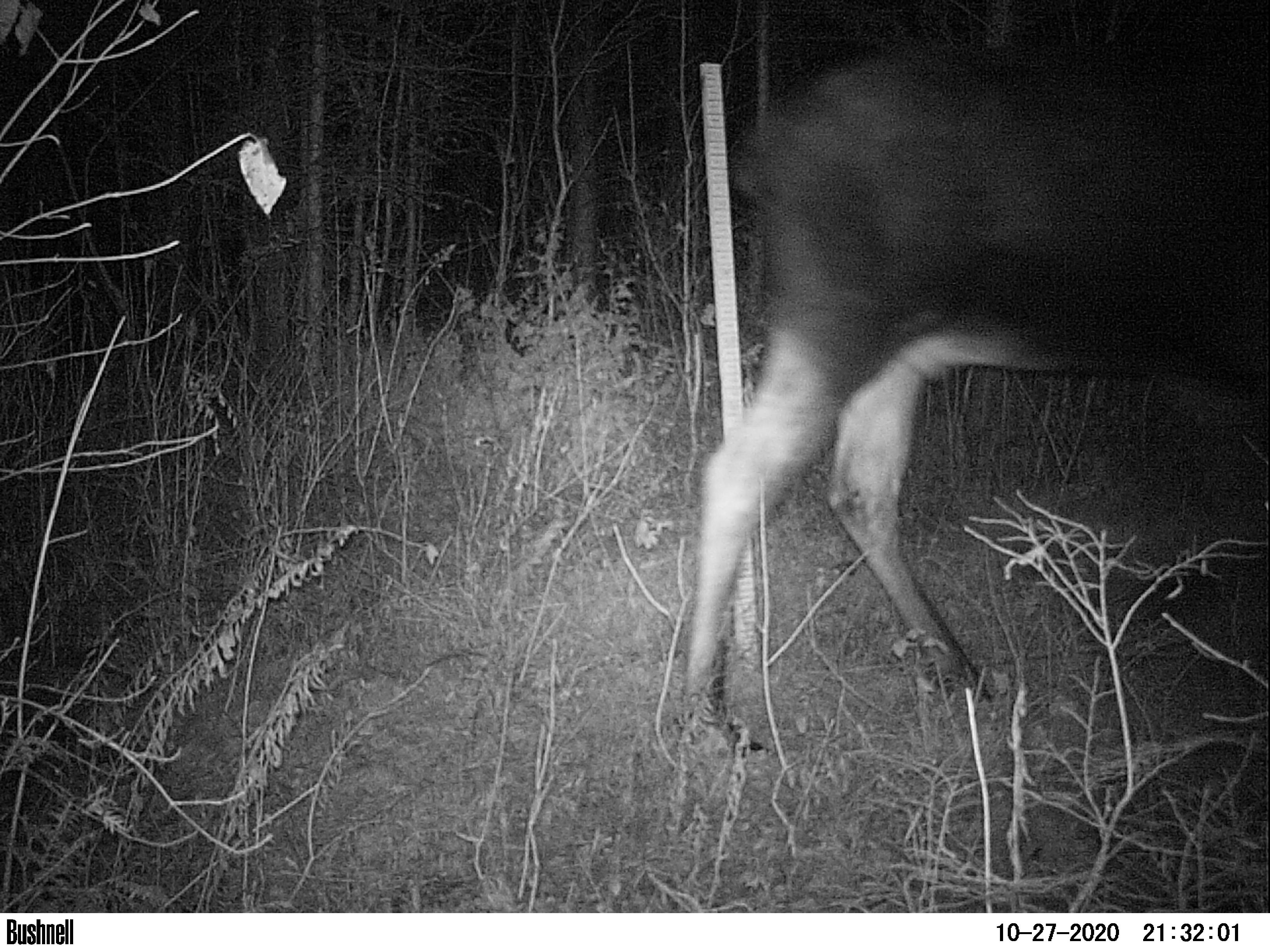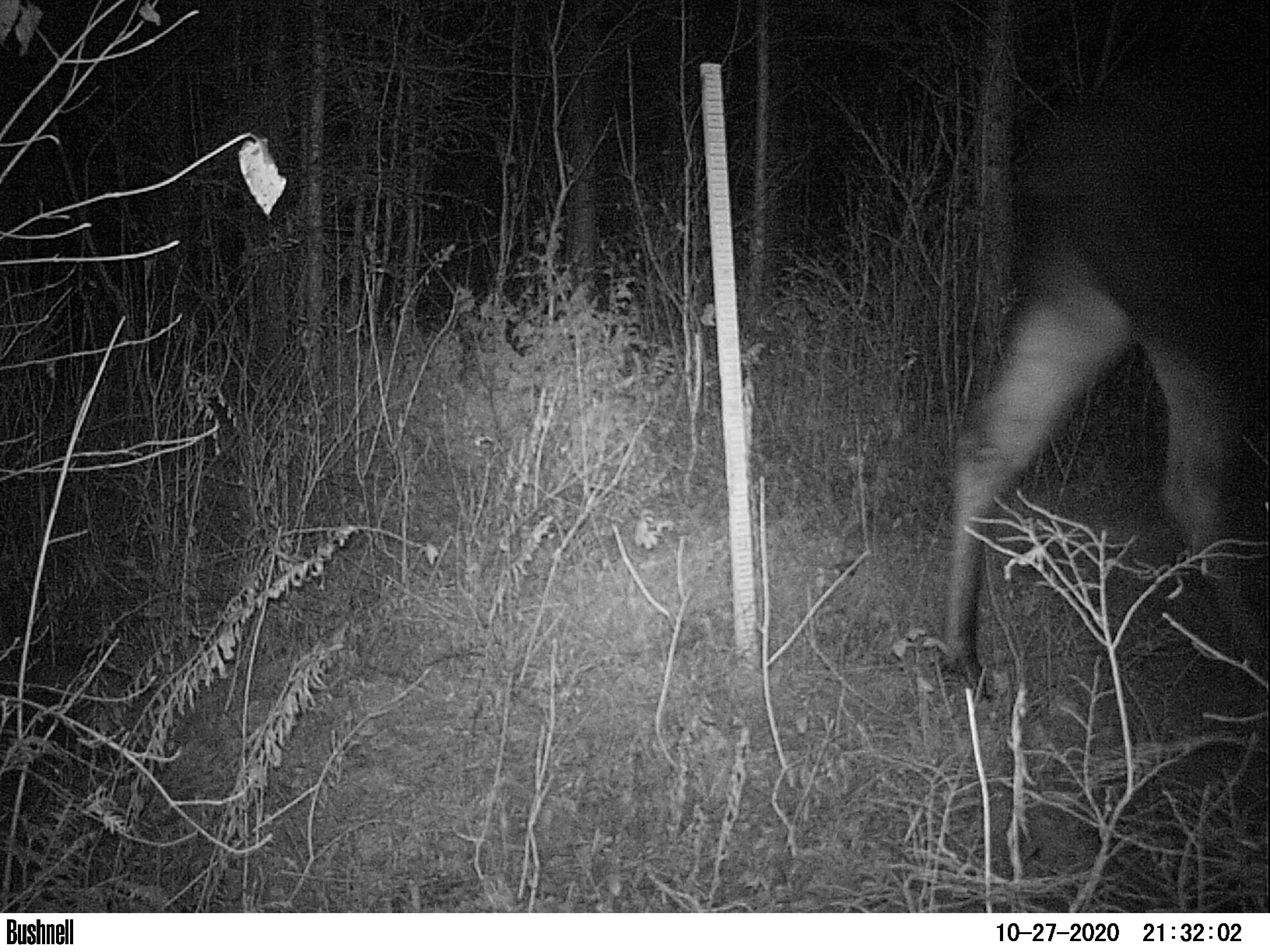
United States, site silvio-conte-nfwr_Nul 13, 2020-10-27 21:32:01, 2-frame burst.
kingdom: Animalia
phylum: Chordata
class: Mammalia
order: Artiodactyla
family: Cervidae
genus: Alces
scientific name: Alces alces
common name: moose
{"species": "moose (Alces alces)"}